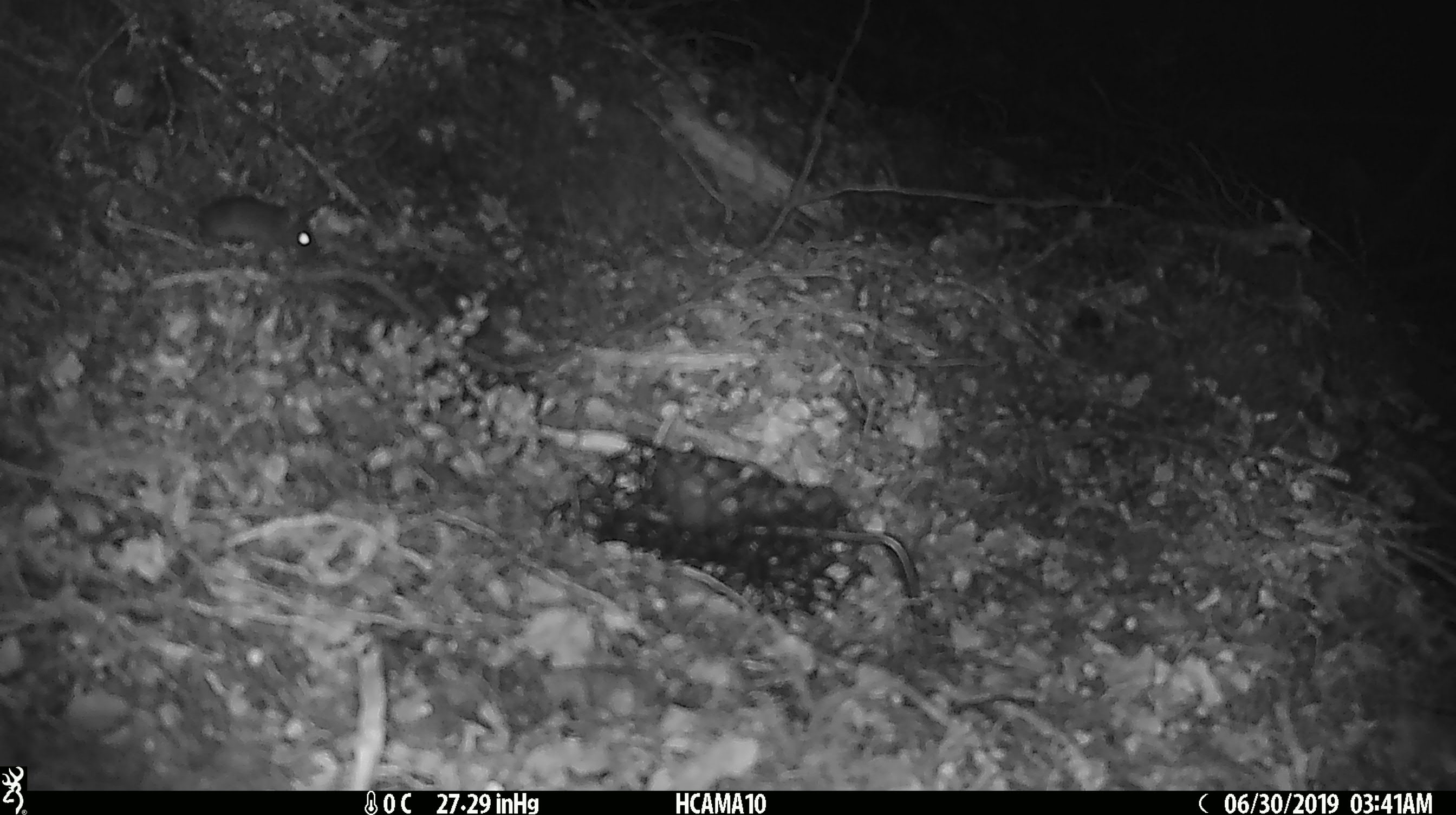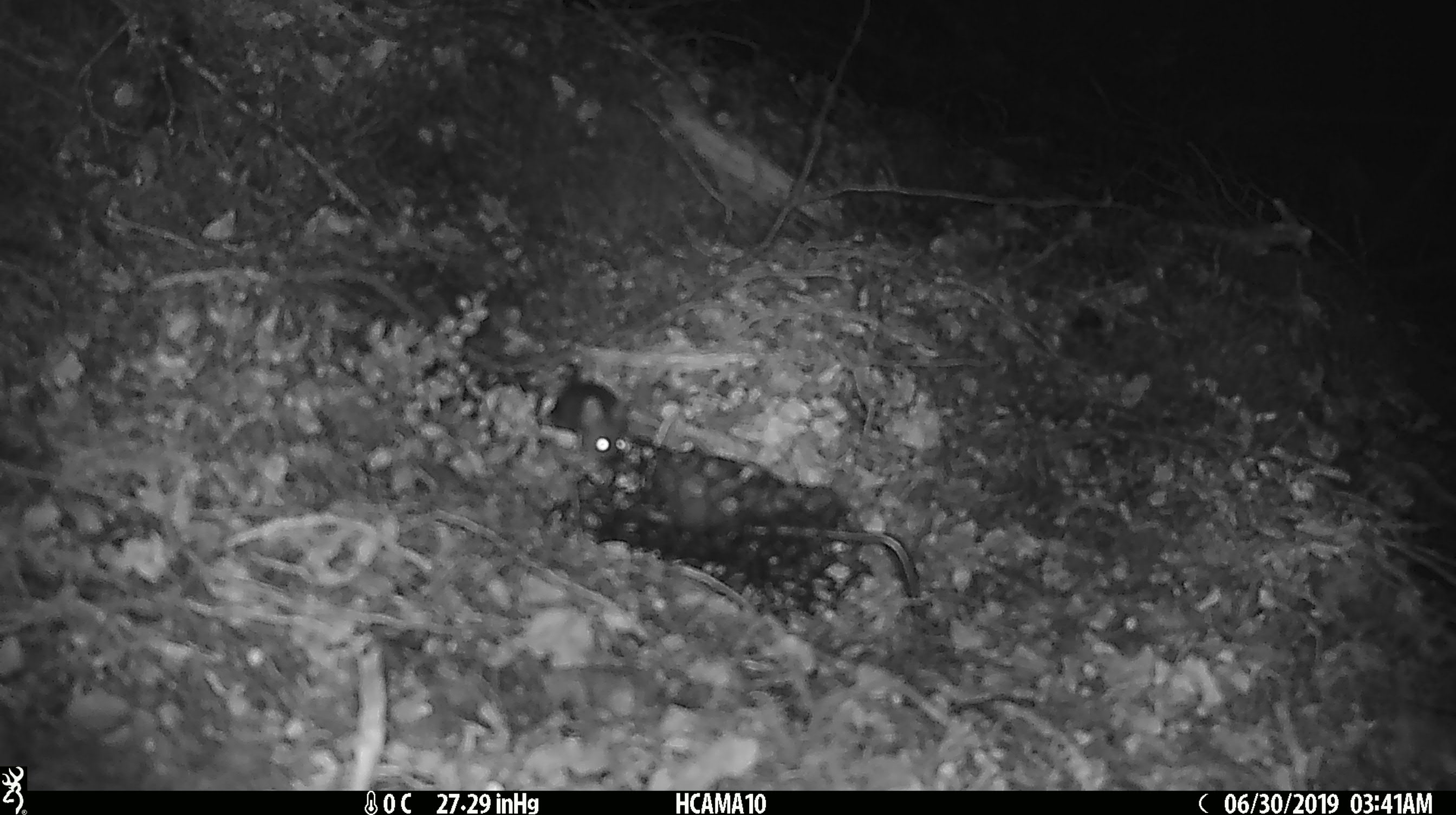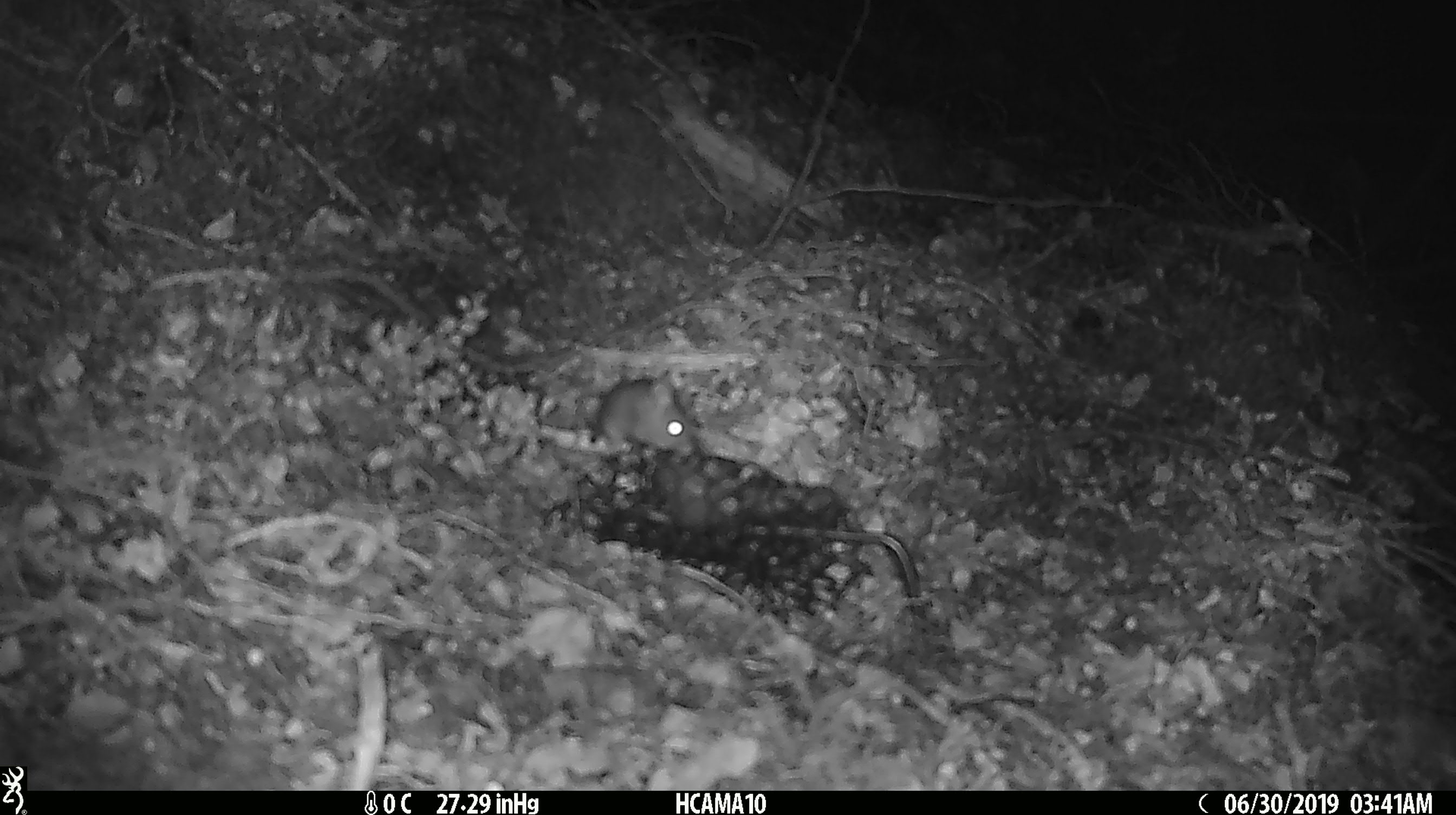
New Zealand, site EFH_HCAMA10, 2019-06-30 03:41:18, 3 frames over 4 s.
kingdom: Animalia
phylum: Chordata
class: Mammalia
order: Rodentia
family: Muridae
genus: Mus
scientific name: Mus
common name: mouse